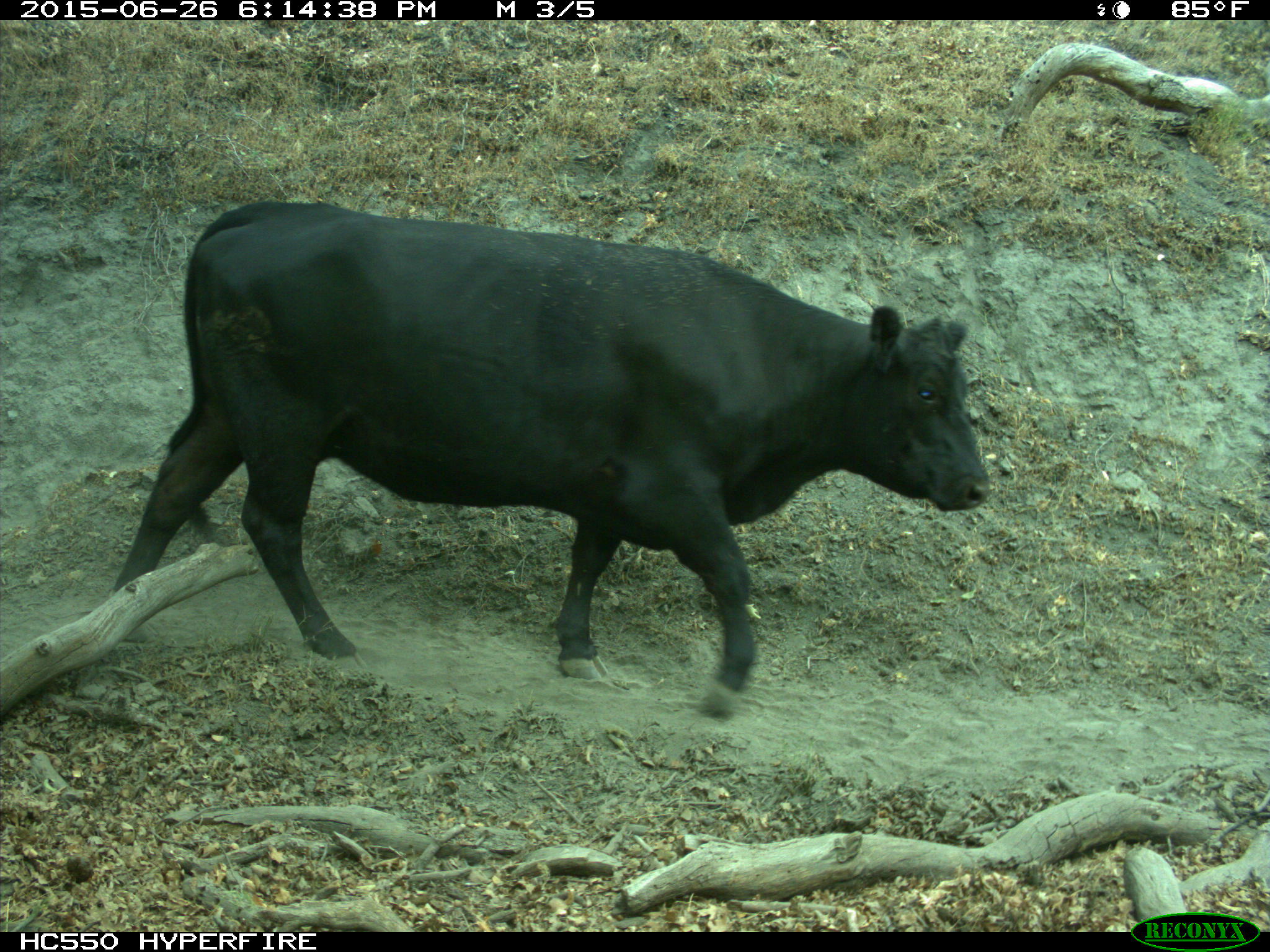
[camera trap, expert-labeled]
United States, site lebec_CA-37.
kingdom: Animalia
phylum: Chordata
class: Mammalia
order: Artiodactyla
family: Bovidae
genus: Bos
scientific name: Bos taurus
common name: domestic cow